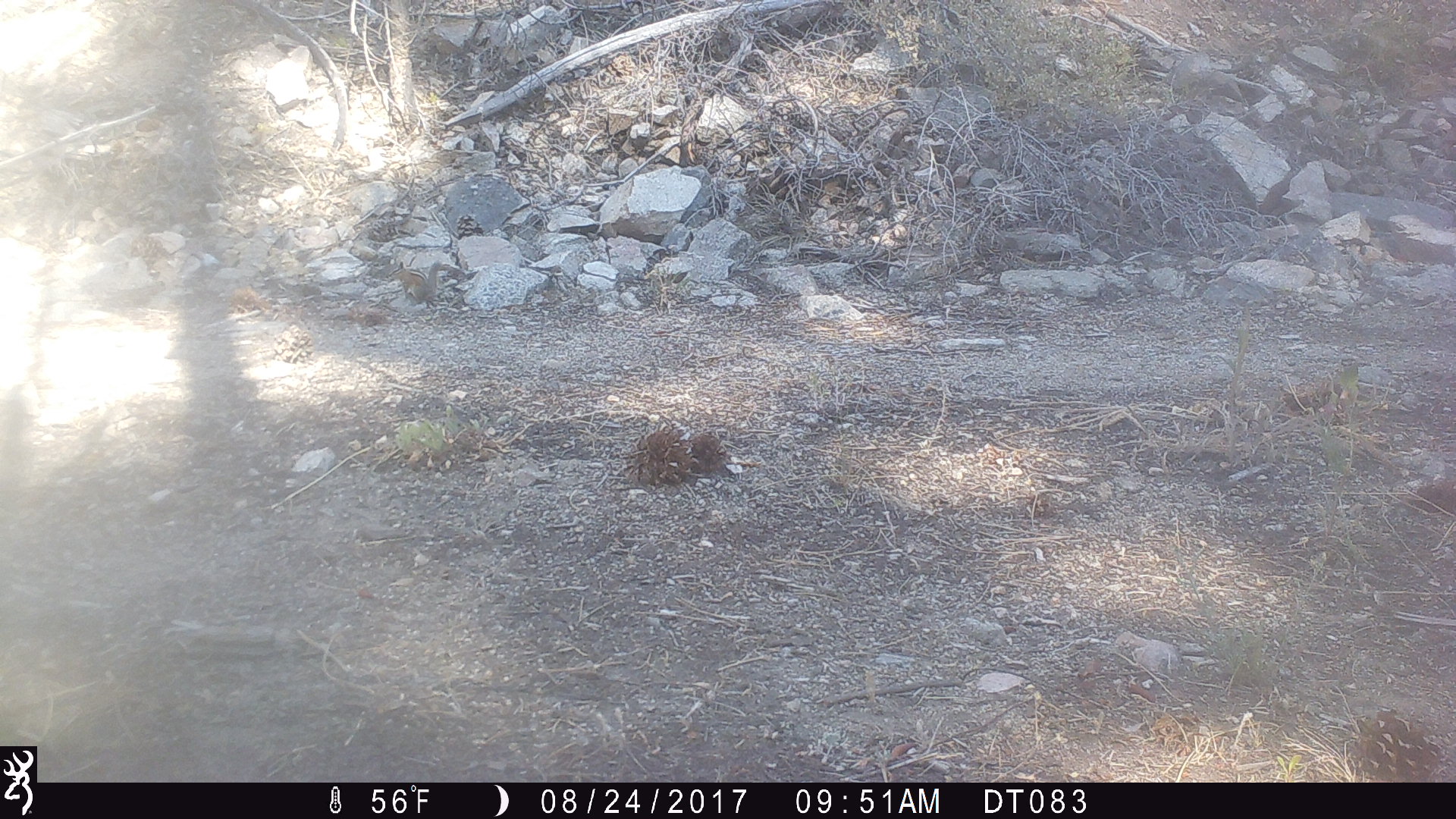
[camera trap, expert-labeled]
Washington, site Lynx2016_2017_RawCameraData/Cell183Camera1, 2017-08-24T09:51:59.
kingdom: Animalia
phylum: Chordata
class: Mammalia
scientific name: Mammalia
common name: small mammal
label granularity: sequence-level